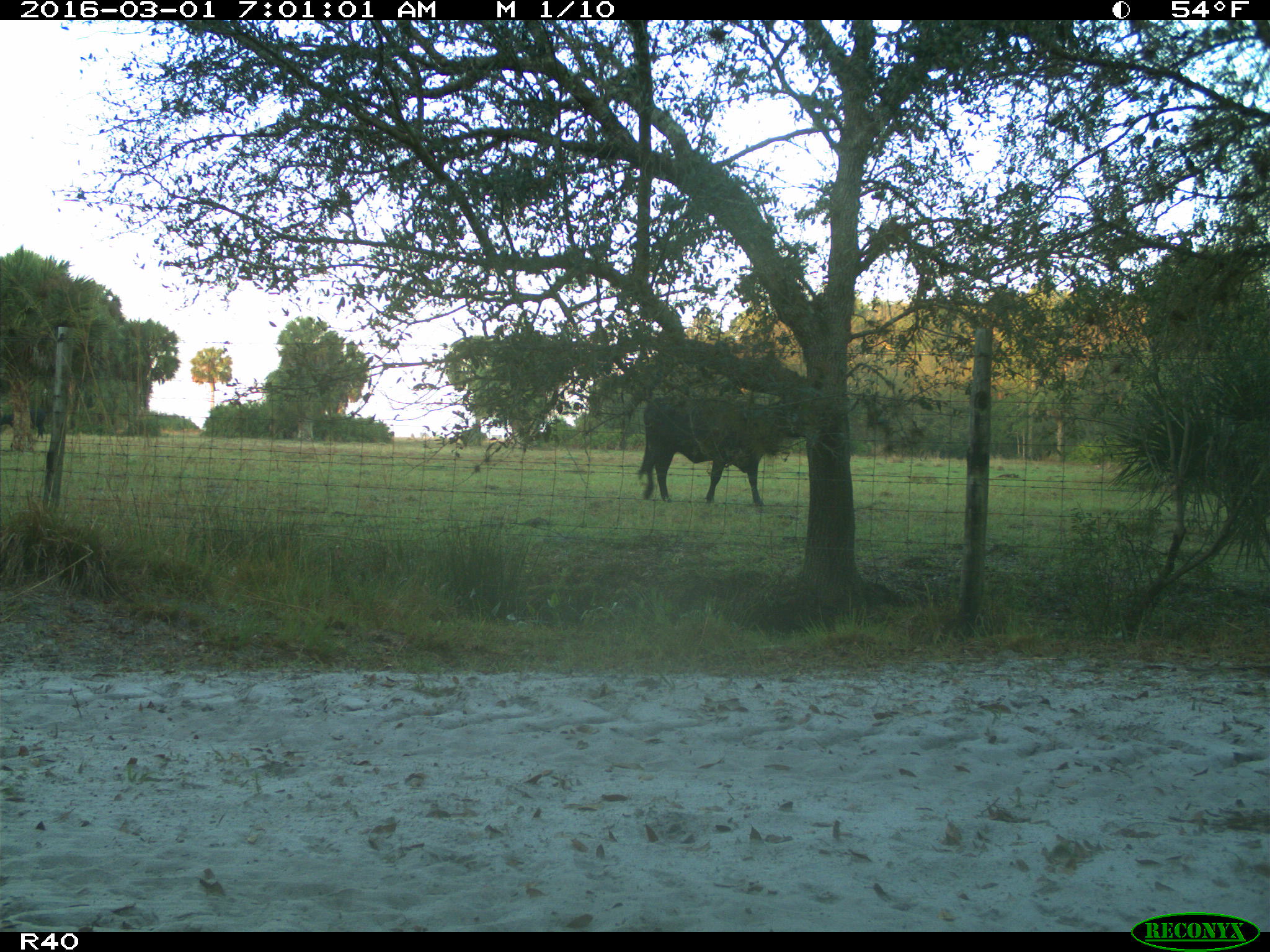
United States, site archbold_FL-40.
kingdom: Animalia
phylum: Chordata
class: Mammalia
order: Artiodactyla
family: Bovidae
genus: Bos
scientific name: Bos taurus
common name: domestic cow